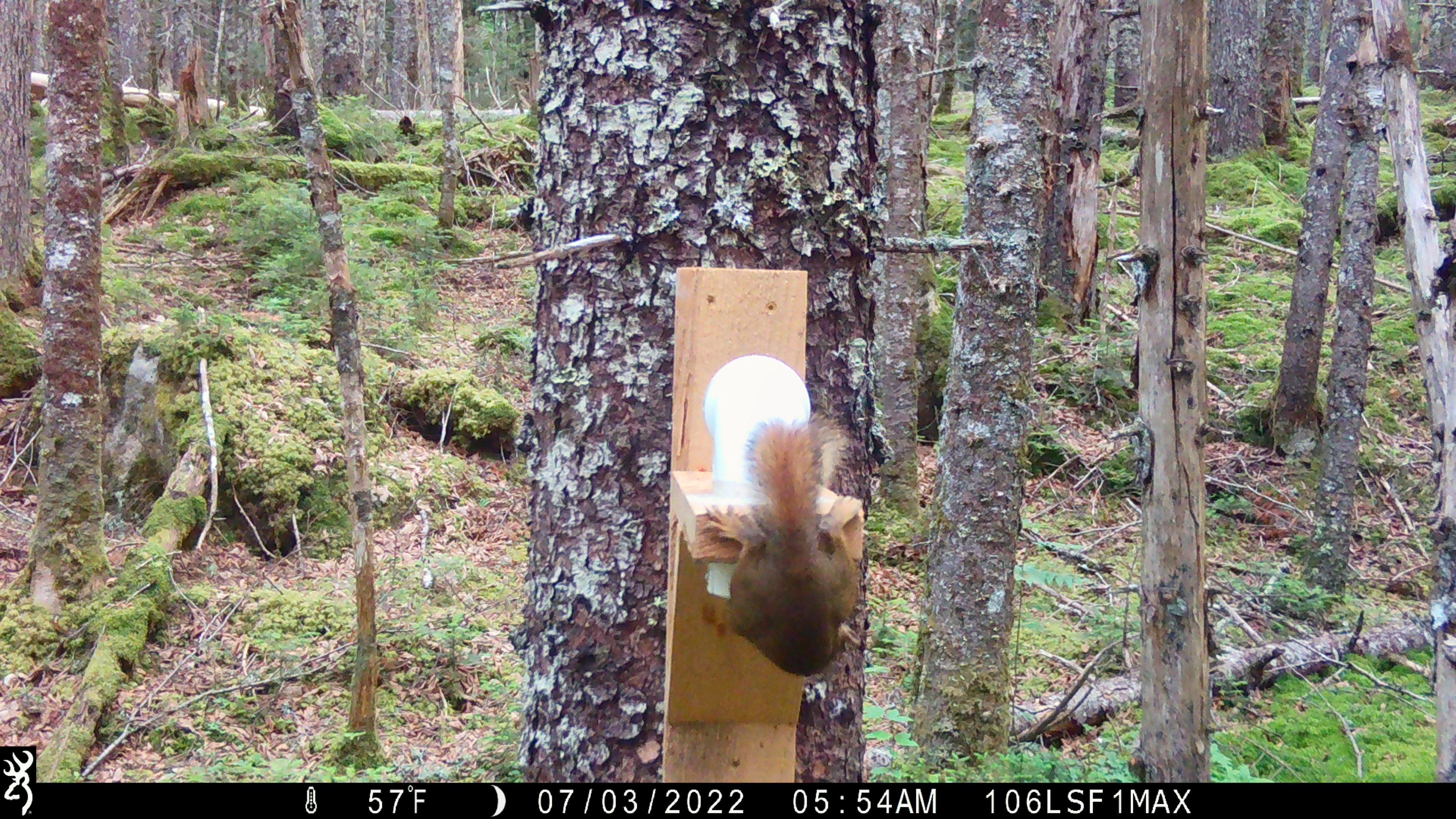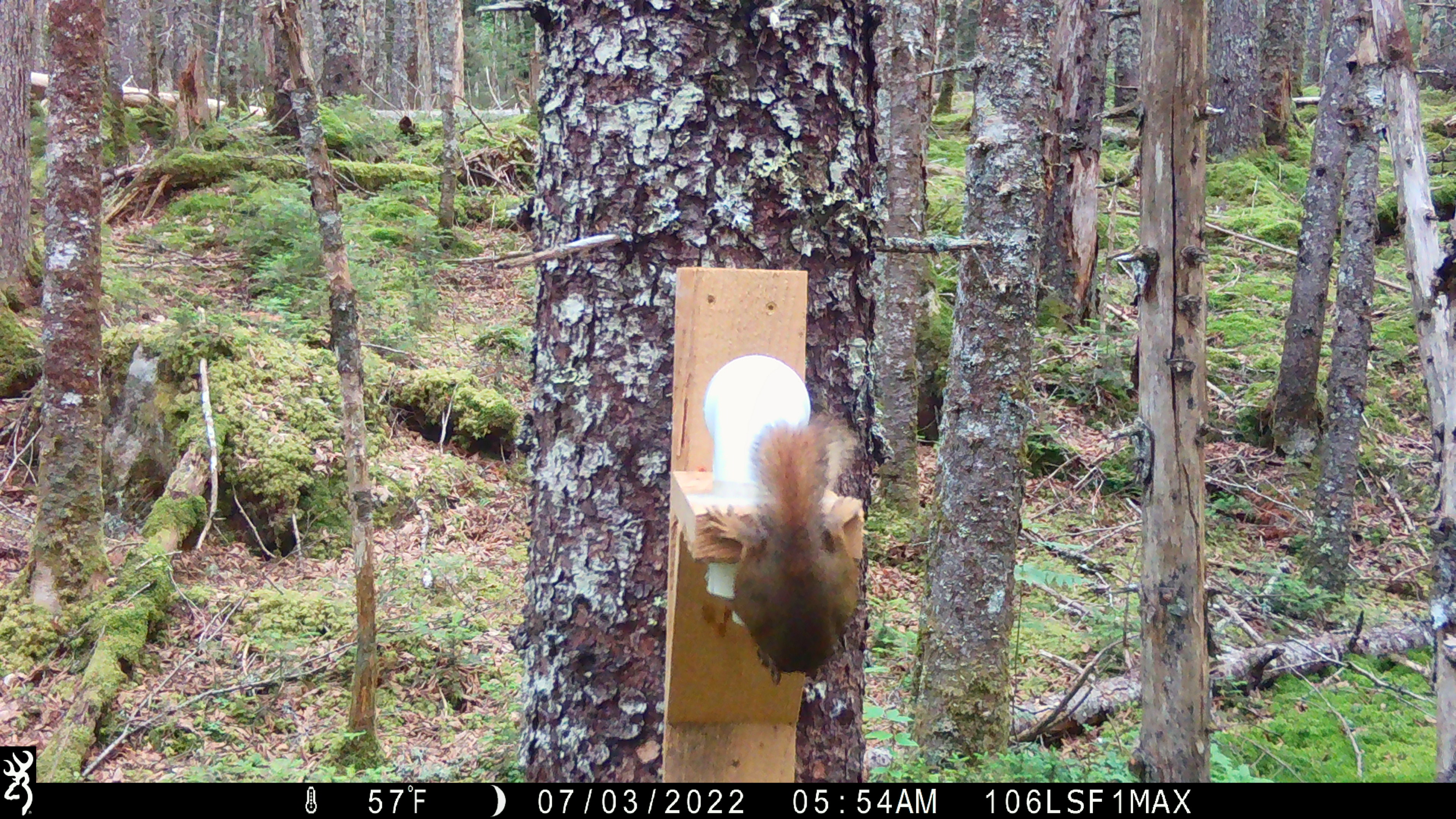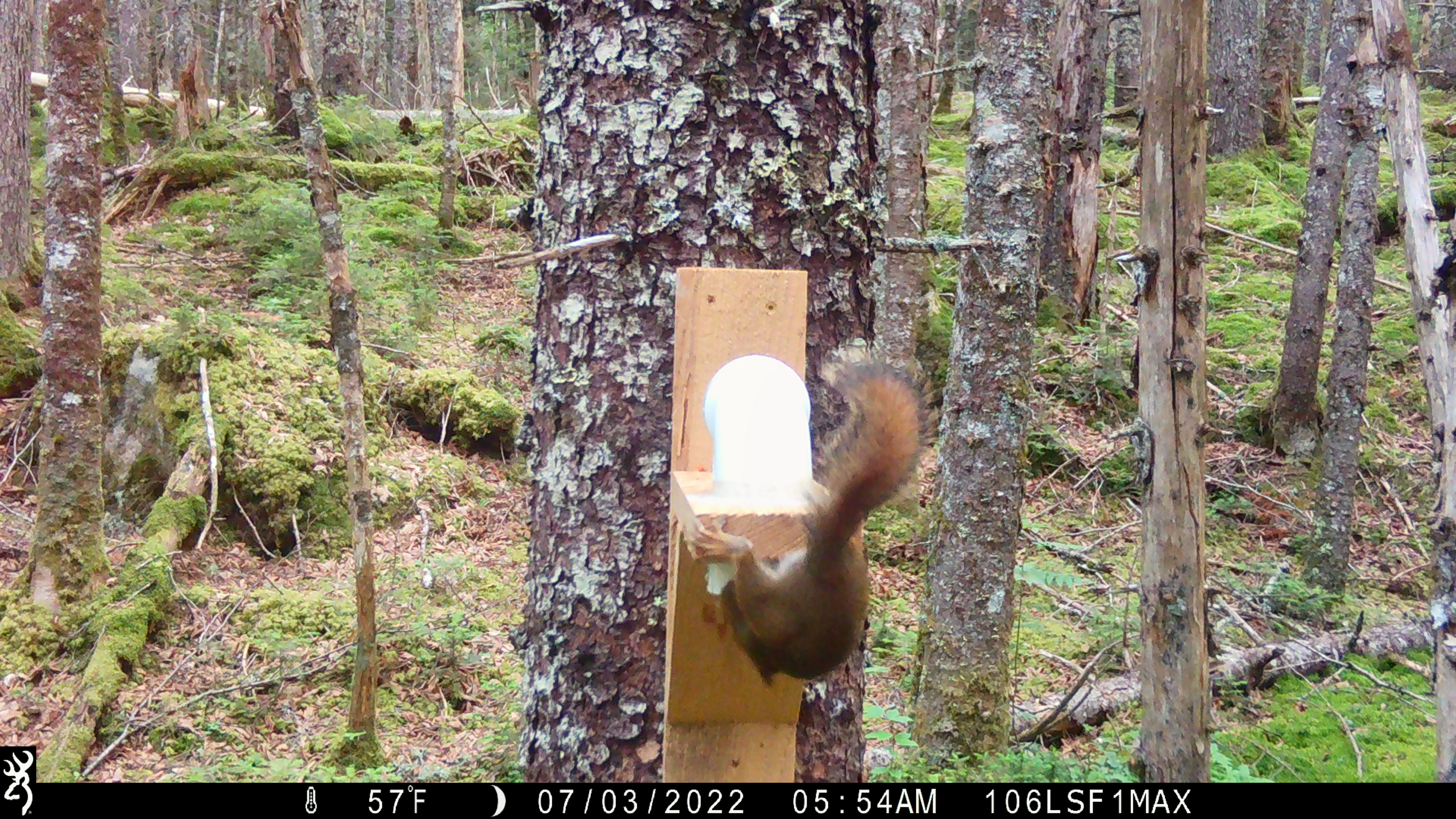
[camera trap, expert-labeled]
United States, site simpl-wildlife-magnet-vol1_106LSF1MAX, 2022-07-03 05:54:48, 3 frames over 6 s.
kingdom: Animalia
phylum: Chordata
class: Mammalia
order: Rodentia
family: Sciuridae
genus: Tamiasciurus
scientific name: Tamiasciurus hudsonicus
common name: red squirrel